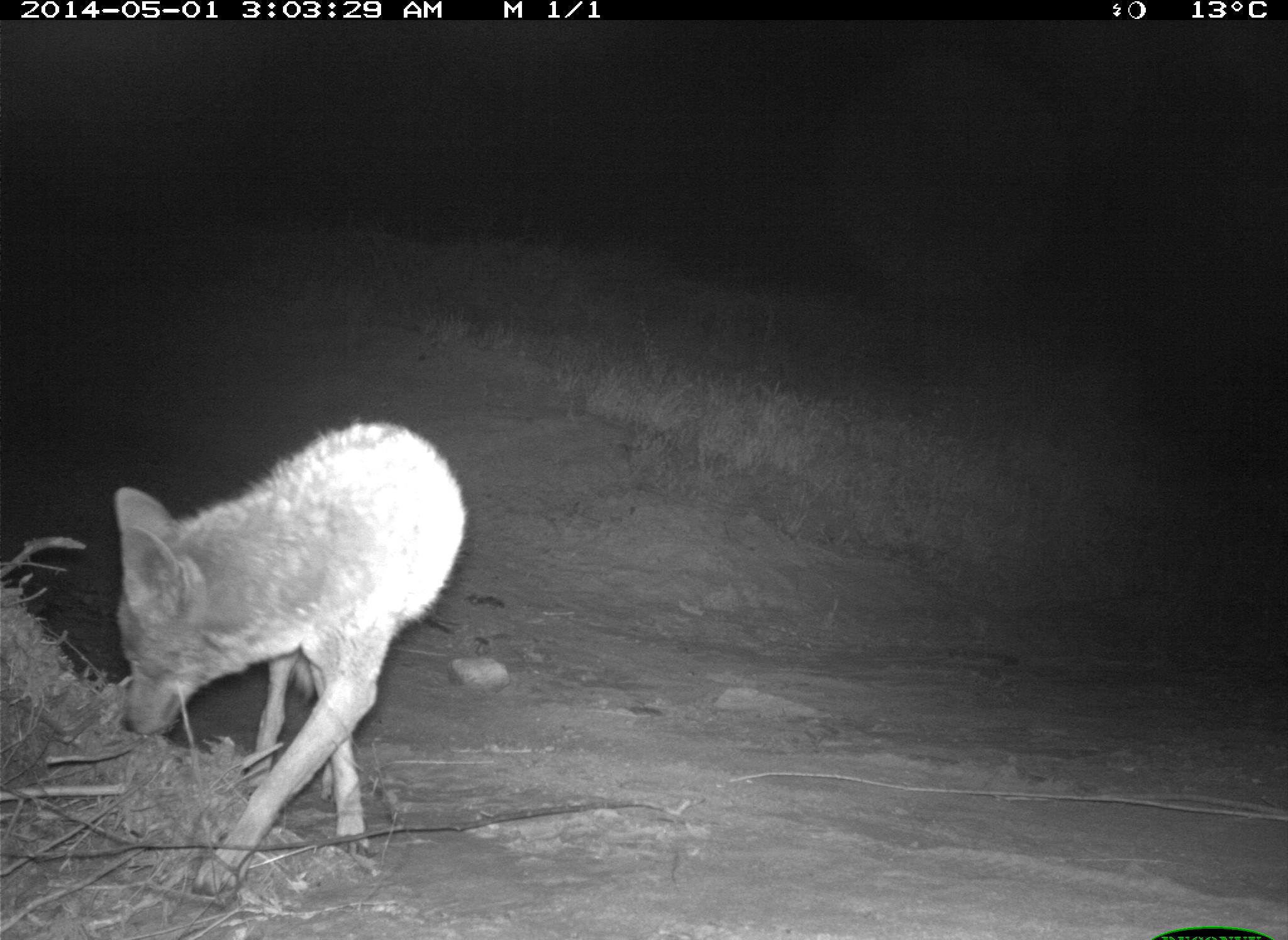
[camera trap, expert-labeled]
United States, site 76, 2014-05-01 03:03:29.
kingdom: Animalia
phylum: Chordata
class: Mammalia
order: Carnivora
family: Canidae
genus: Canis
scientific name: Canis latrans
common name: coyote